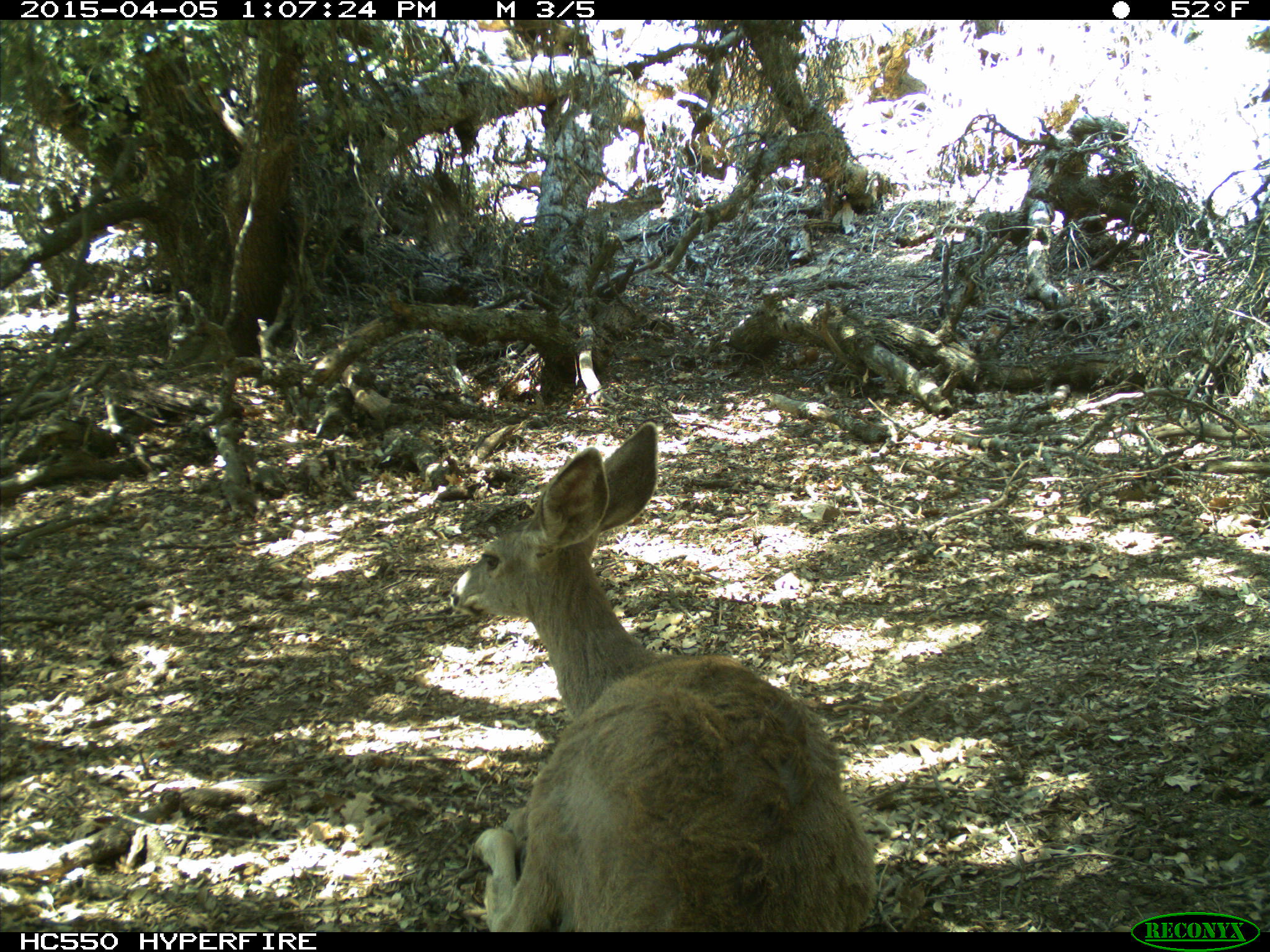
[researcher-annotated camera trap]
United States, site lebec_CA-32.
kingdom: Animalia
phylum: Chordata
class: Mammalia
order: Artiodactyla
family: Cervidae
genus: Odocoileus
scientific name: Odocoileus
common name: deer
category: unidentified deer